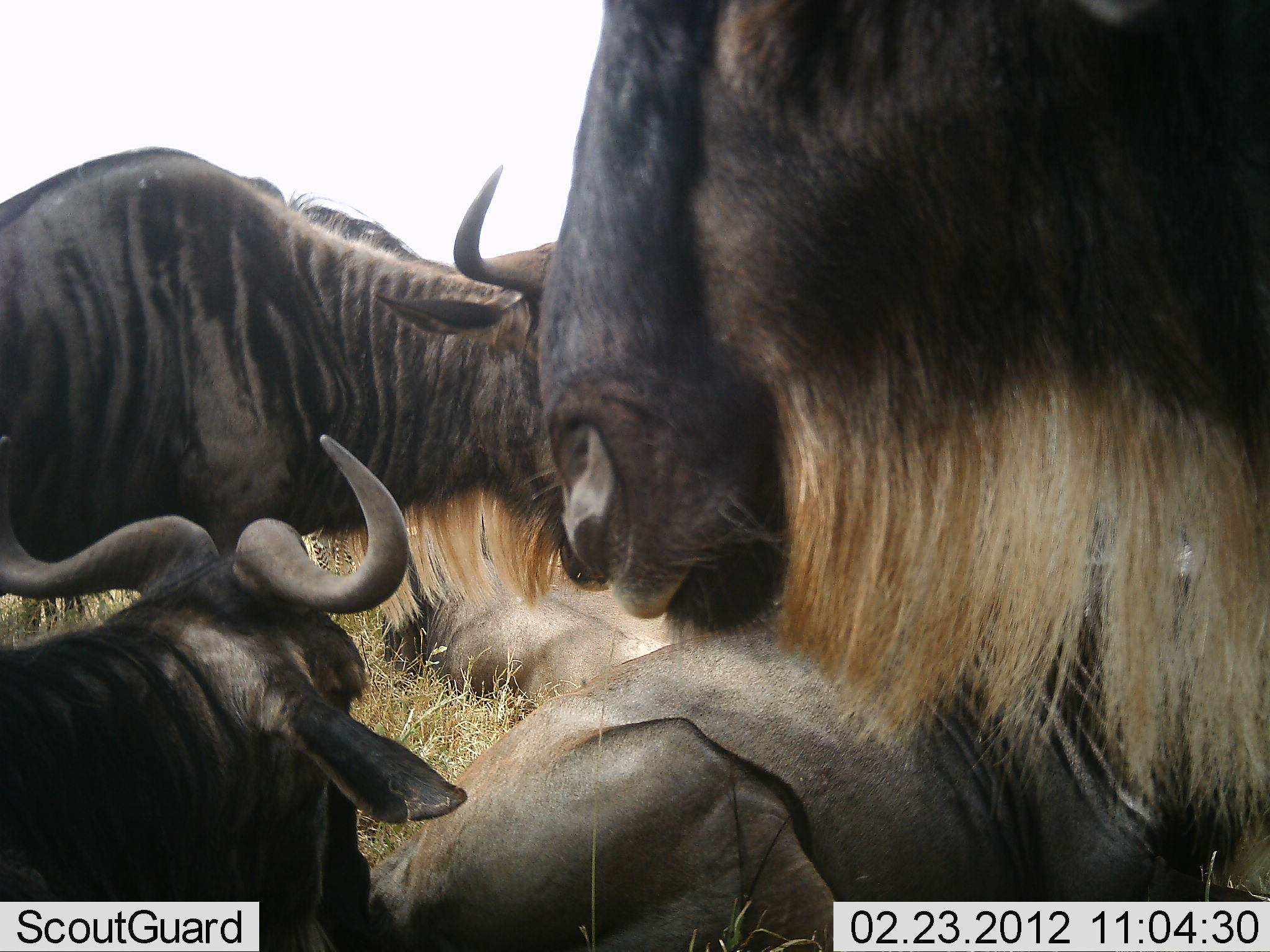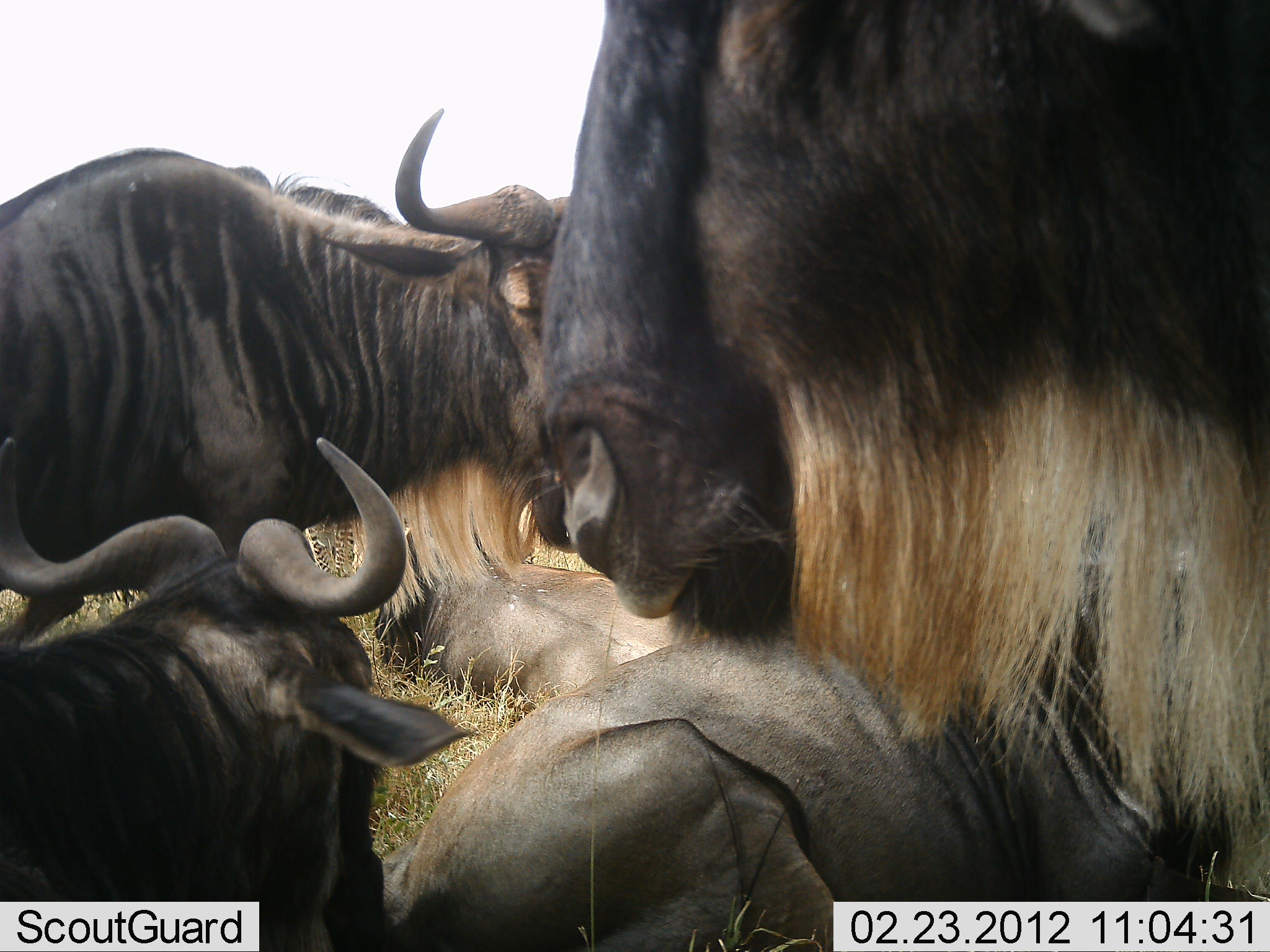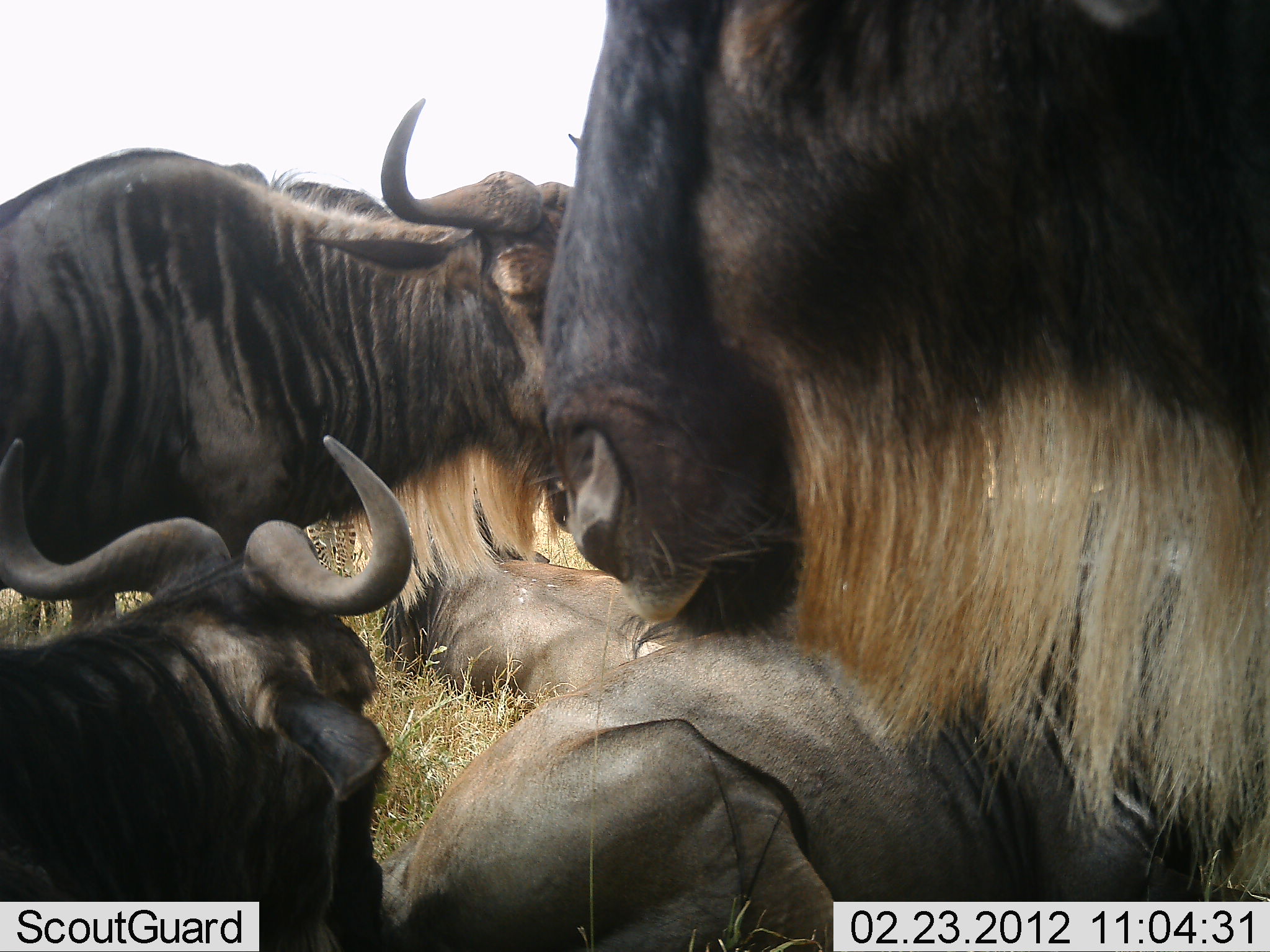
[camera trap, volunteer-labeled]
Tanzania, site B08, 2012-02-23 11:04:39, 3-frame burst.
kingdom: Animalia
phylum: Chordata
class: Mammalia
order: Artiodactyla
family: Bovidae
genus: Connochaetes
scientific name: Connochaetes taurinus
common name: blue wildebeest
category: wildebeest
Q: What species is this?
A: Wildebeest (blue wildebeest) (Connochaetes taurinus).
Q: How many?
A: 5.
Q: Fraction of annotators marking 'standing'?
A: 74%.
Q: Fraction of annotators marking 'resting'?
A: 95%.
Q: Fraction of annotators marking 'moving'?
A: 0%.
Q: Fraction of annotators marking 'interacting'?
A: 5%.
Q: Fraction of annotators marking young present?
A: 0%.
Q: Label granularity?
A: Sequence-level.